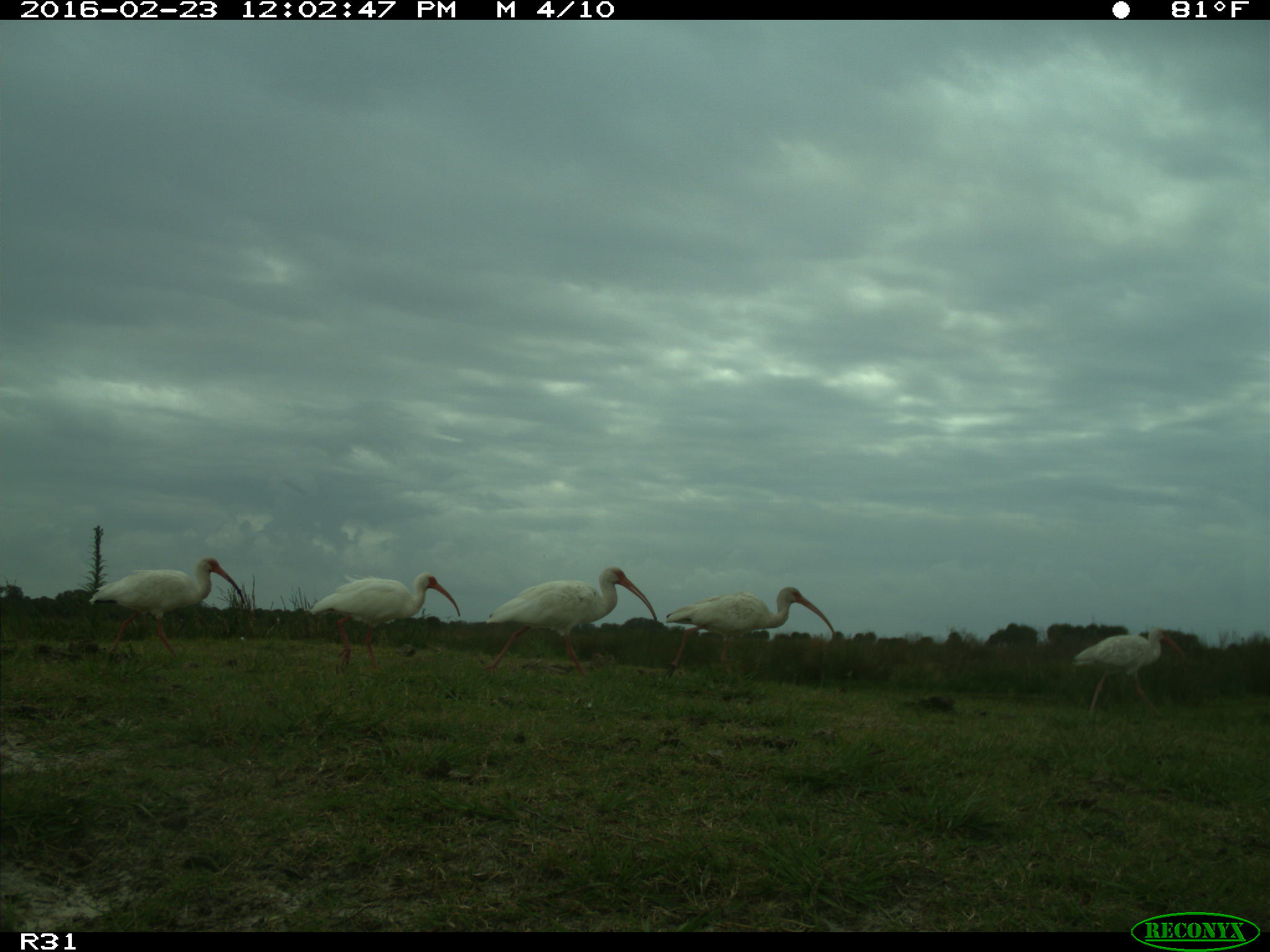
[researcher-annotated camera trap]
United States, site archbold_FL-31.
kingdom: Animalia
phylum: Chordata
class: Aves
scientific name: Aves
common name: birds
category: unidentified bird